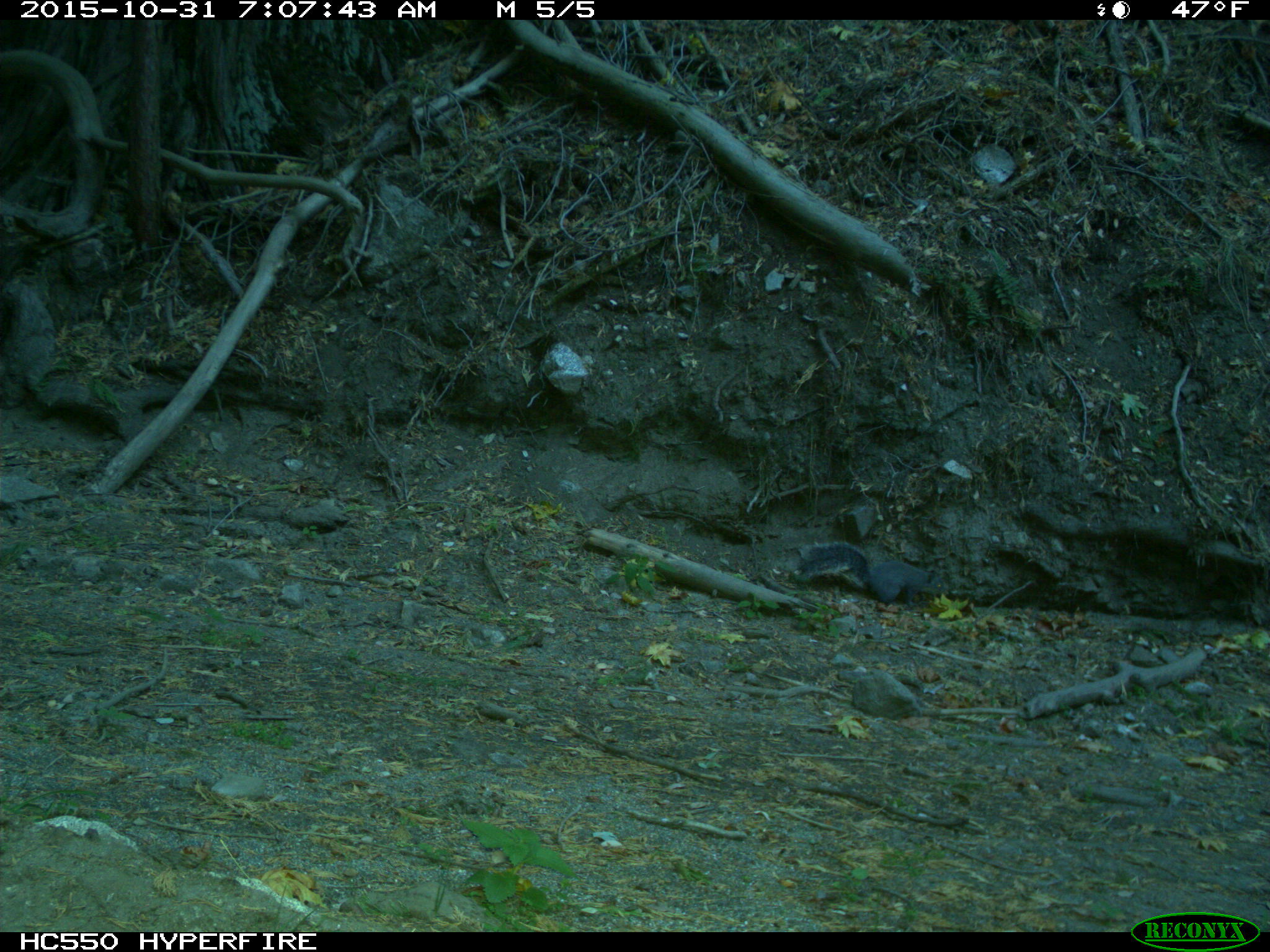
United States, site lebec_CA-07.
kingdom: Animalia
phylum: Chordata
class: Mammalia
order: Rodentia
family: Sciuridae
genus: Sciurus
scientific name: Sciurus carolinensis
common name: eastern gray squirrel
Sciurus carolinensis (eastern gray squirrel).